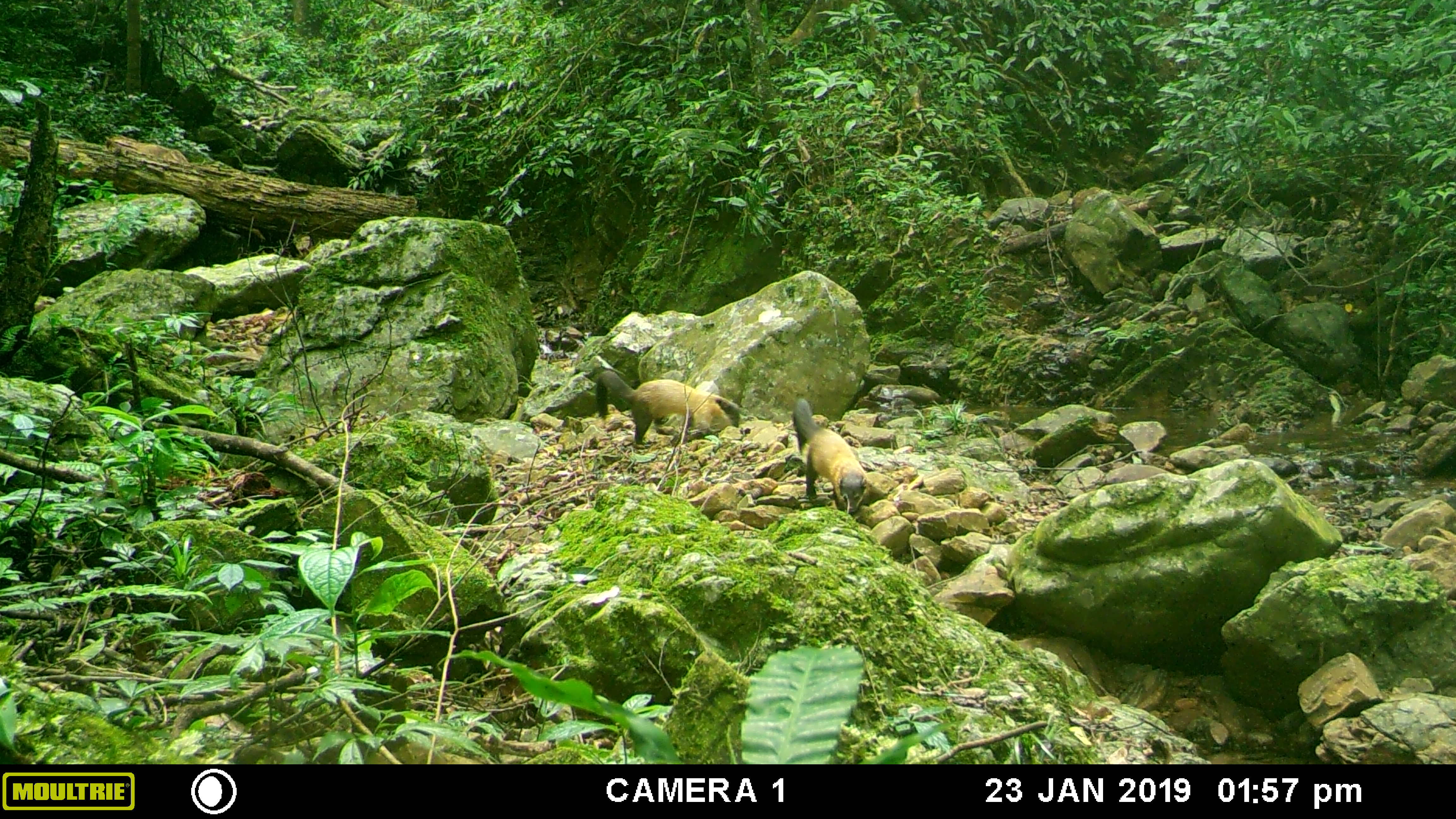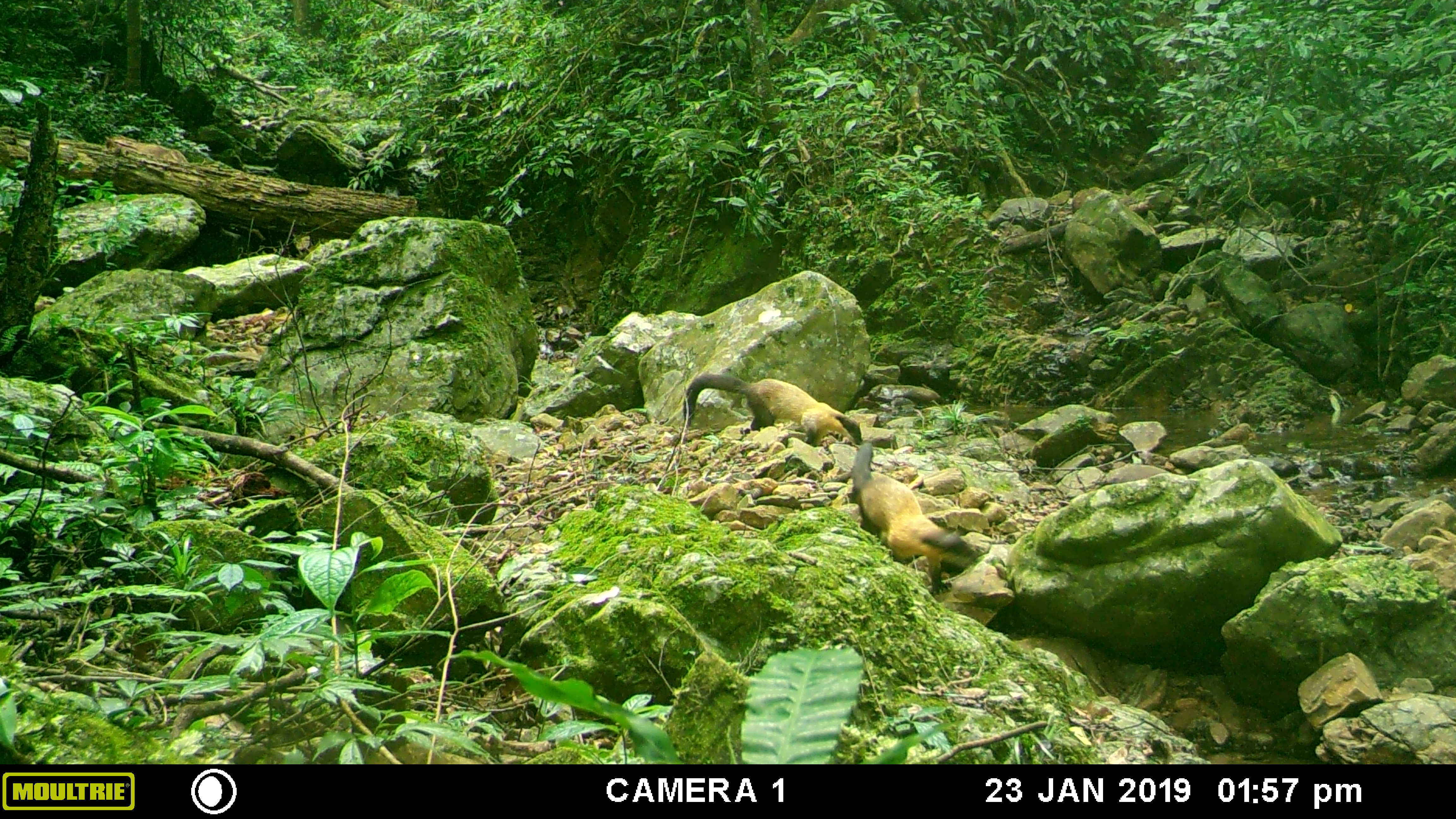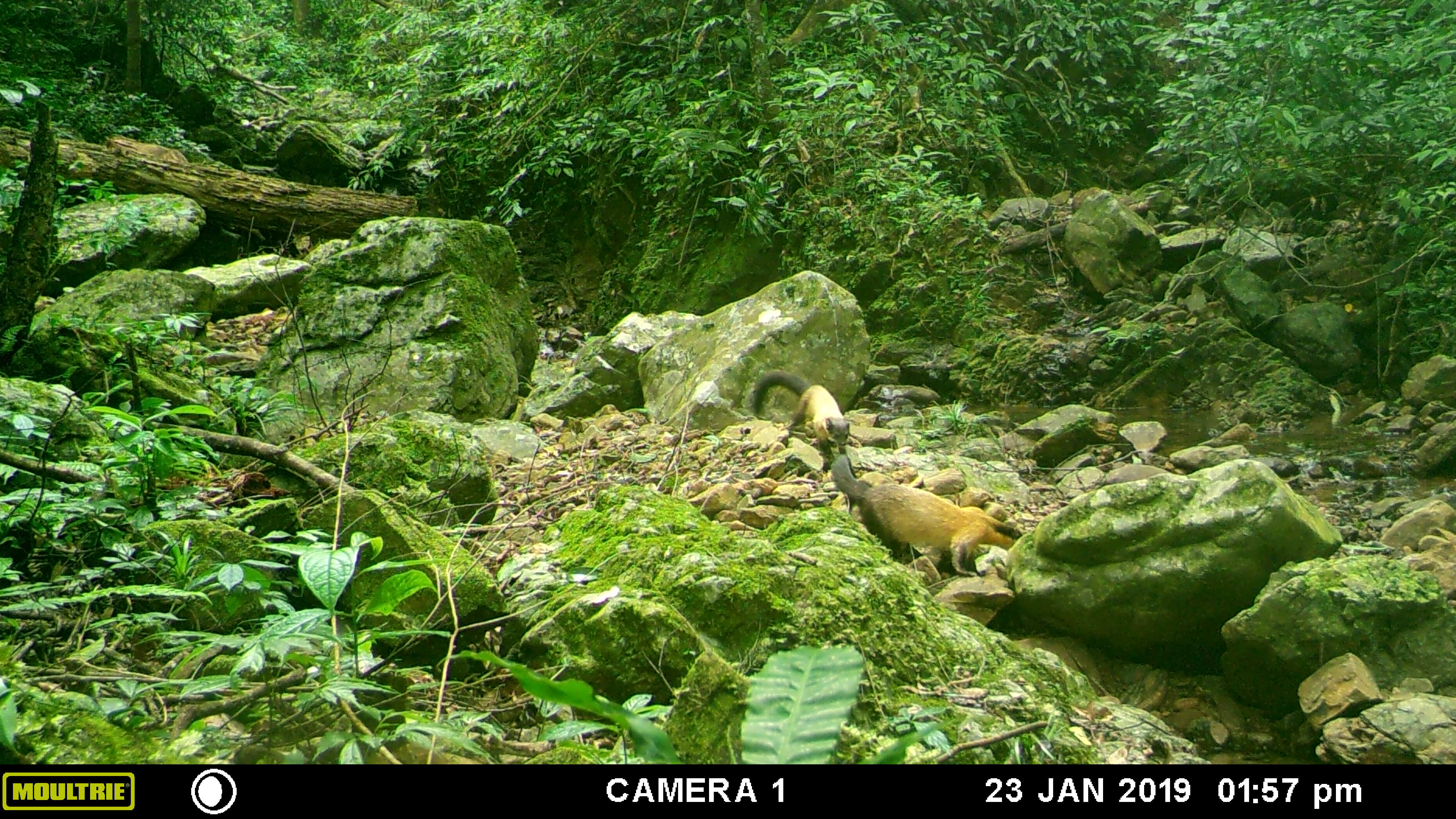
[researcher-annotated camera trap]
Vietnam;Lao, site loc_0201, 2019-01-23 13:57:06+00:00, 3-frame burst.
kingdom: Animalia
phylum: Chordata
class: Mammalia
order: Carnivora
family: Mustelidae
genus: Martes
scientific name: Martes flavigula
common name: yellow-throated marten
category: yellow throated marten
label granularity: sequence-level